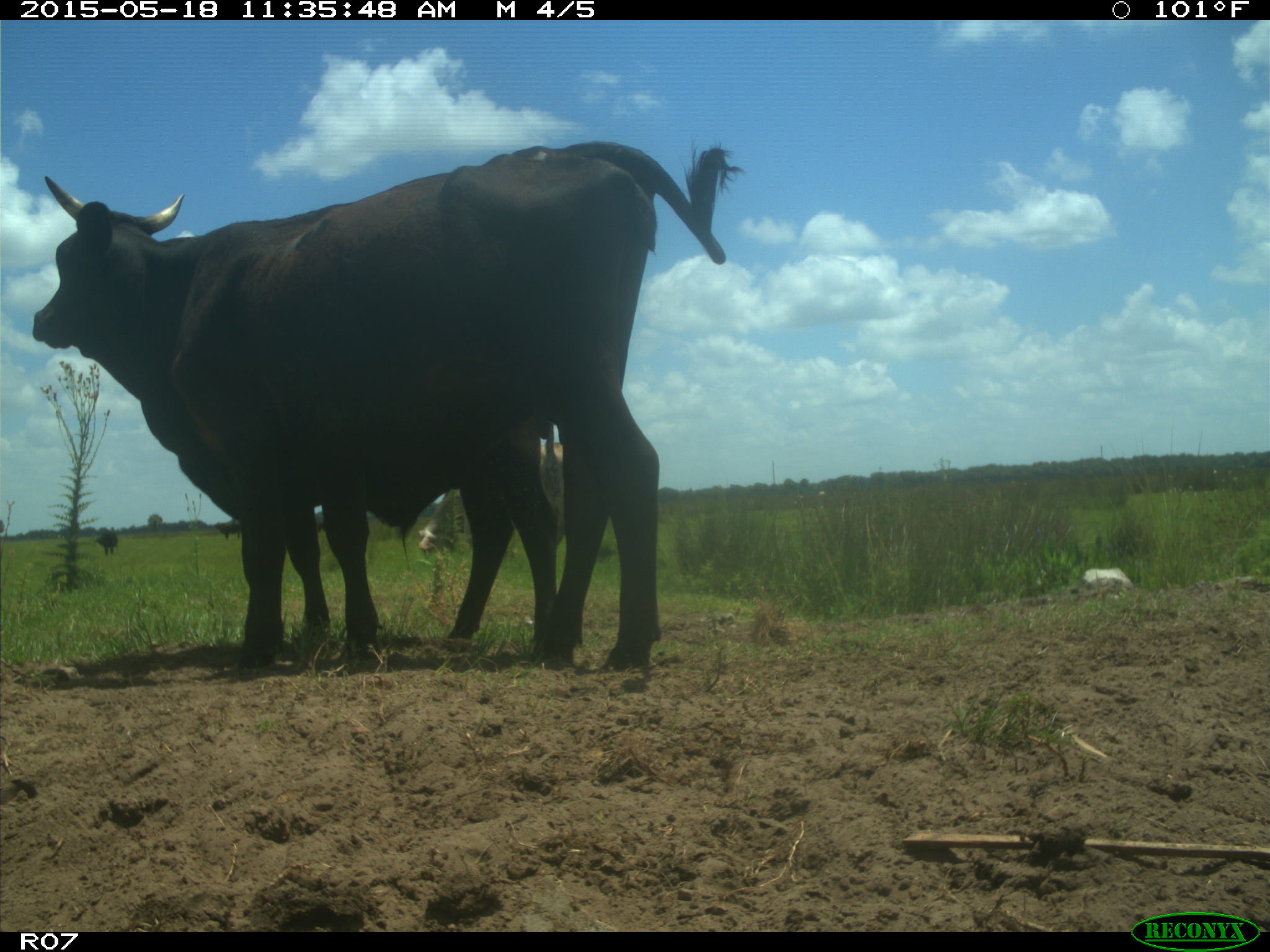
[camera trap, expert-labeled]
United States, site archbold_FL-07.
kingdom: Animalia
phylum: Chordata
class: Mammalia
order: Artiodactyla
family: Bovidae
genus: Bos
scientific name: Bos taurus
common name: domestic cow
Bos taurus (domestic cow).